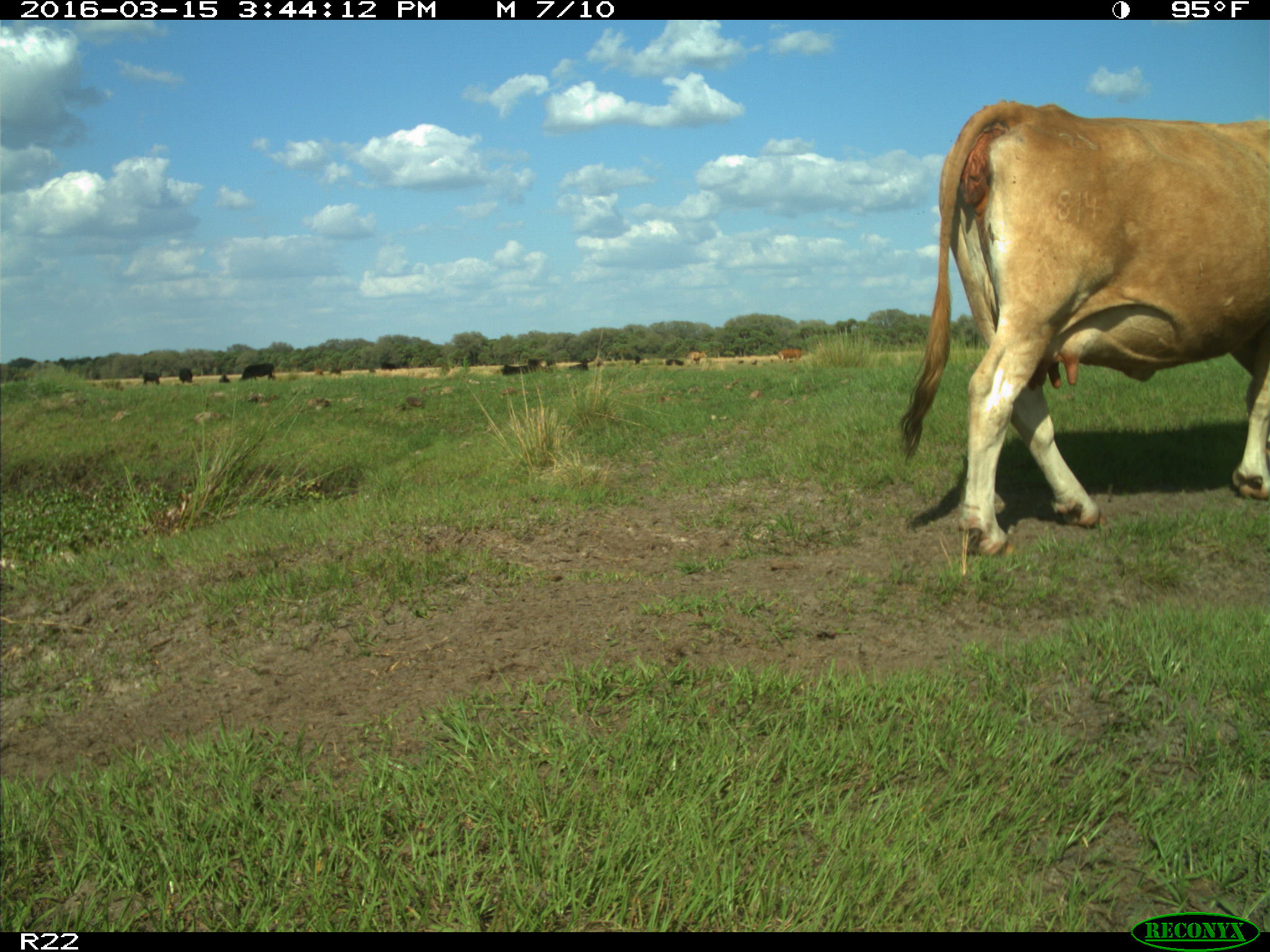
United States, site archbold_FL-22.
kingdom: Animalia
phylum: Chordata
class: Mammalia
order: Artiodactyla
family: Bovidae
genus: Bos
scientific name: Bos taurus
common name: domestic cow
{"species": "Bos taurus (domestic cow)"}